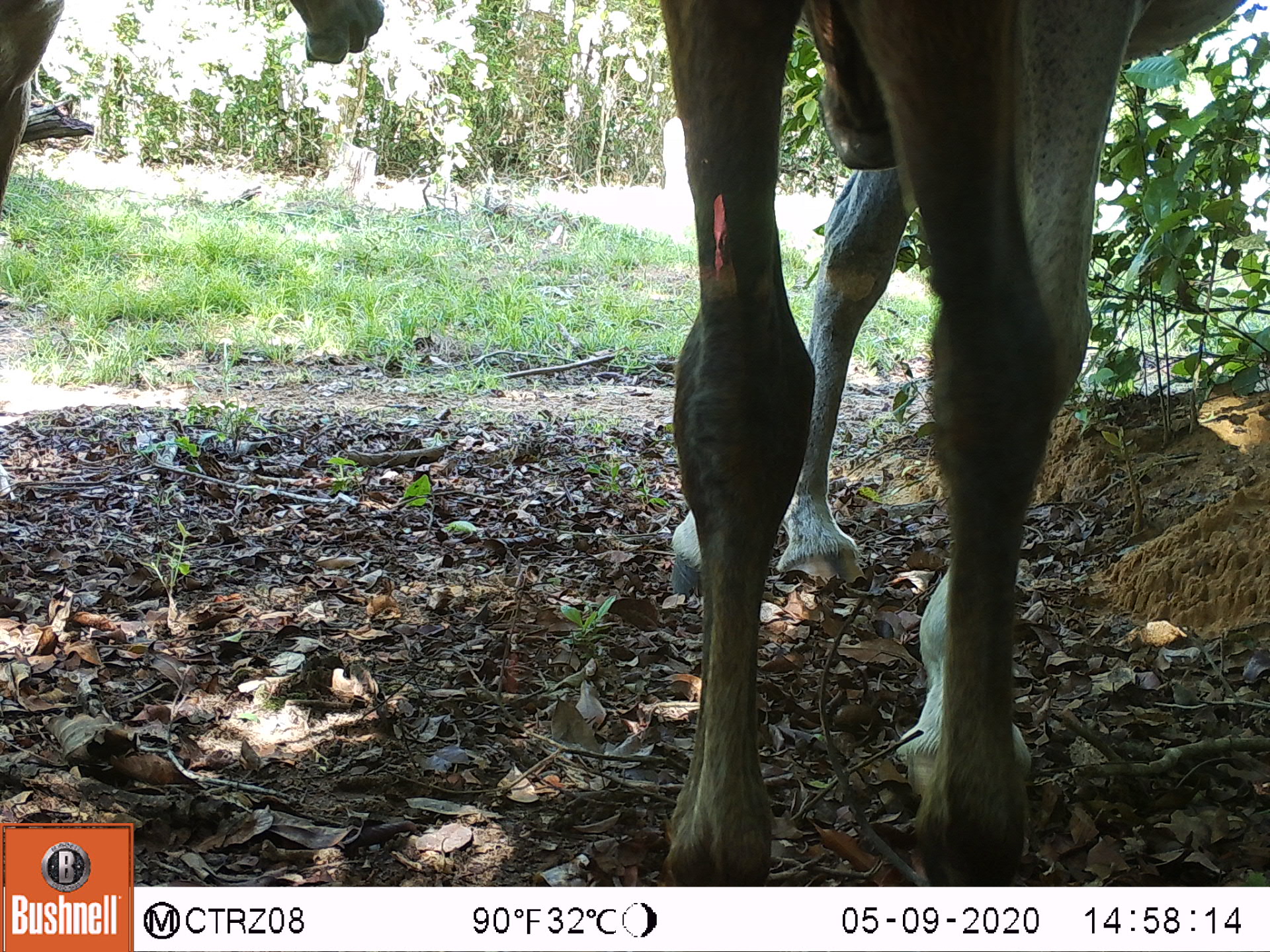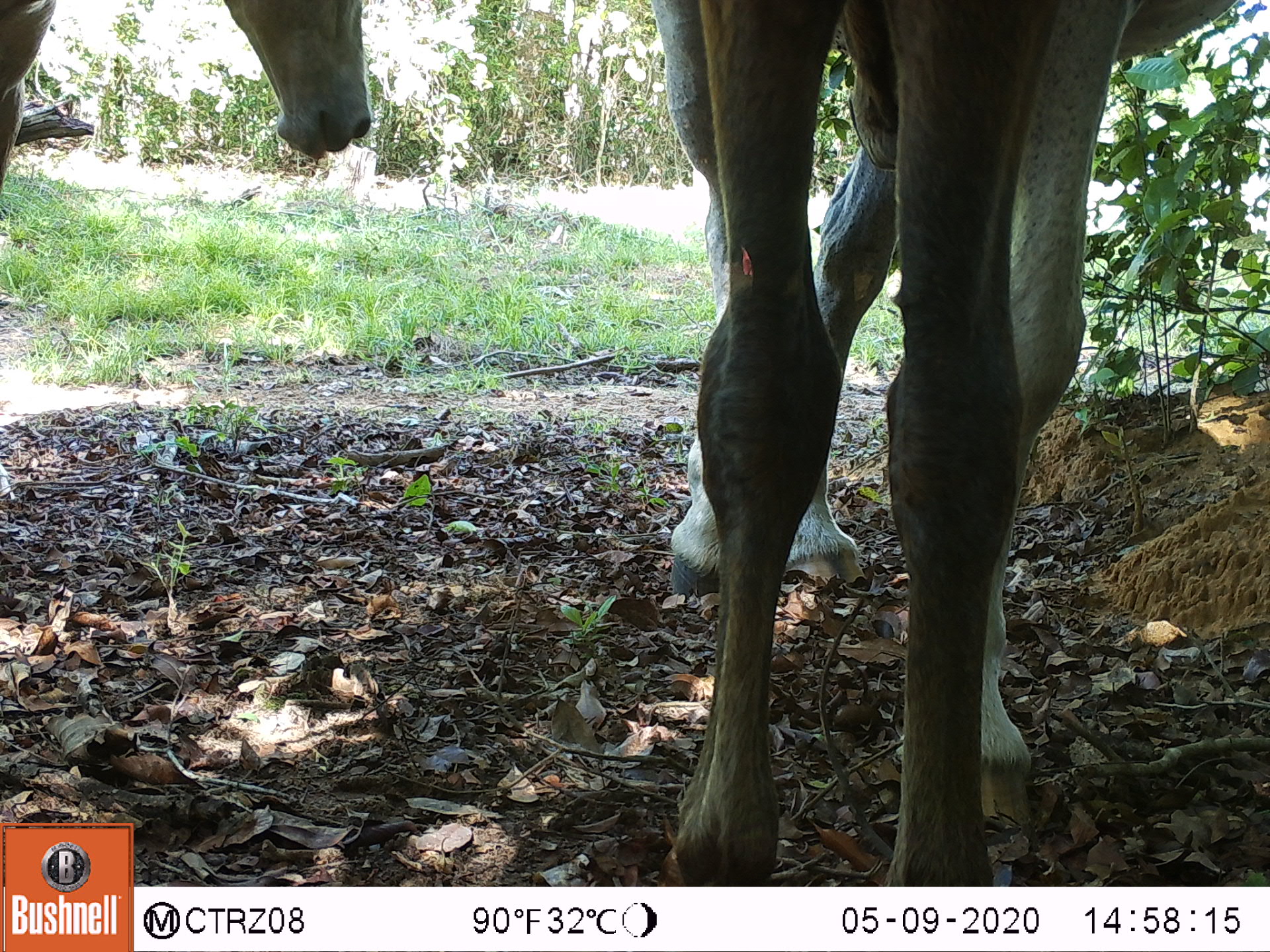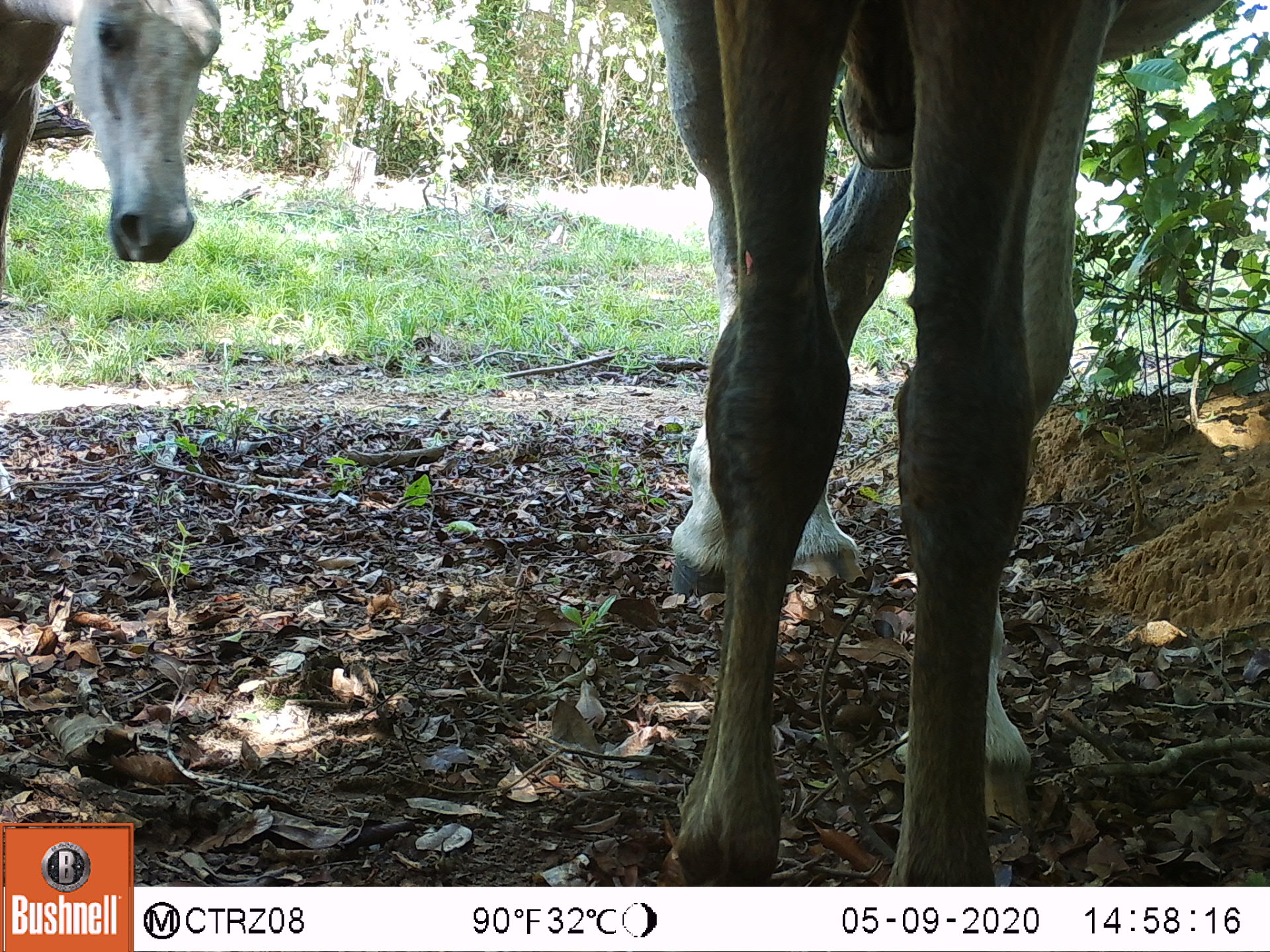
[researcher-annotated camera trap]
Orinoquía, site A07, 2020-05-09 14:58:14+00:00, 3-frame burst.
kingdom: Animalia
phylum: Chordata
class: Mammalia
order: Perissodactyla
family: Equidae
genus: Equus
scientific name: Equus caballus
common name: domestic horse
Domestic horse (Equus caballus).